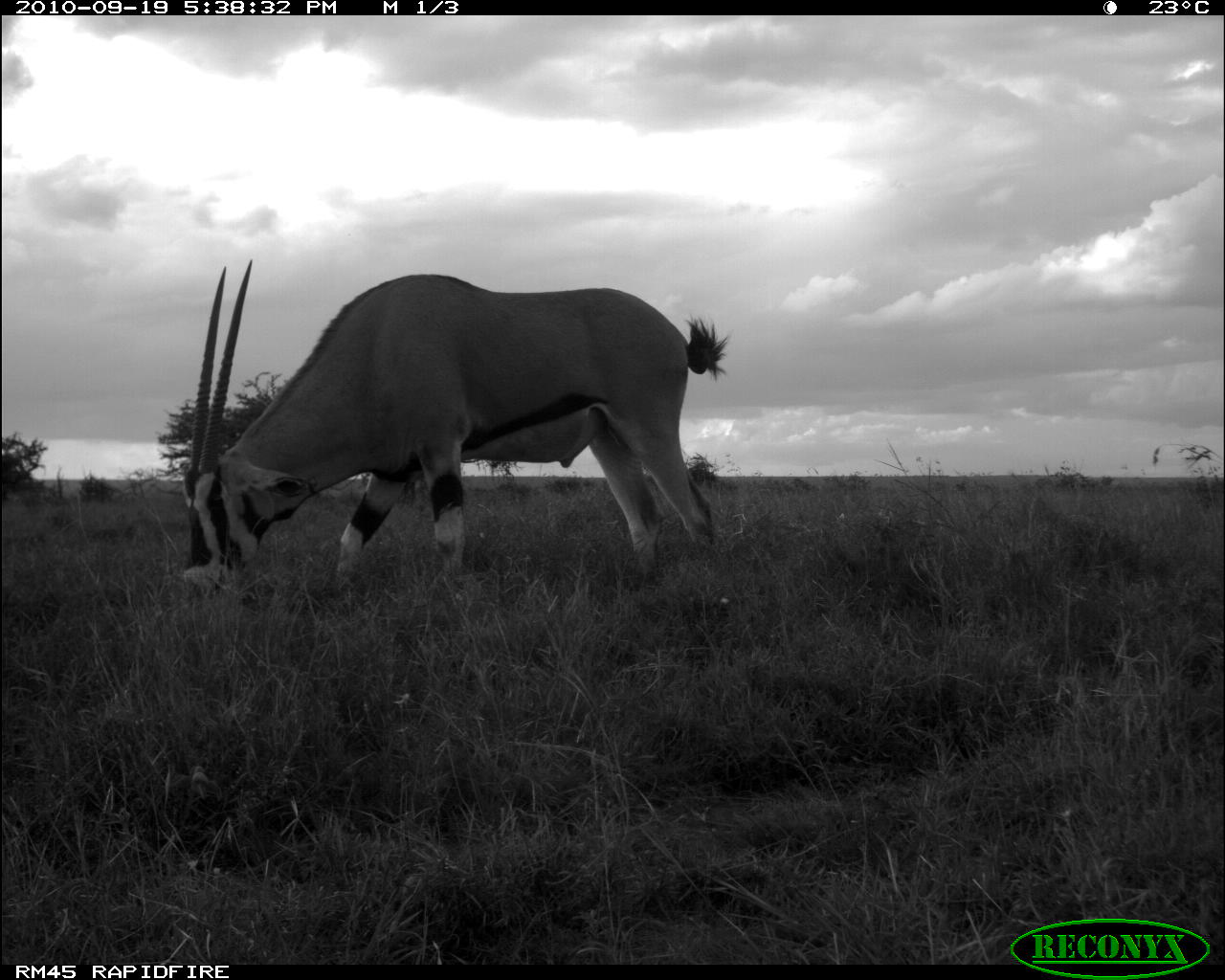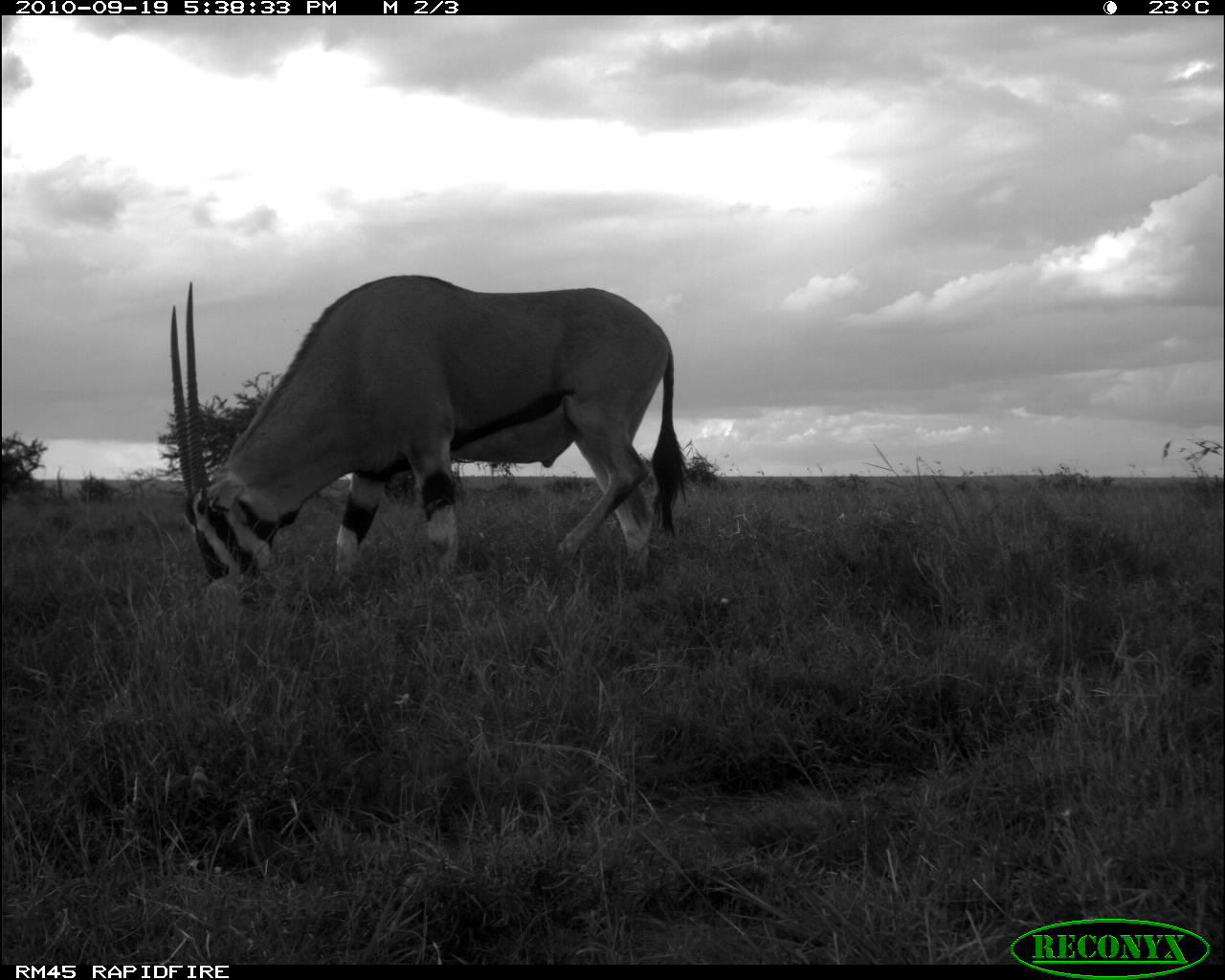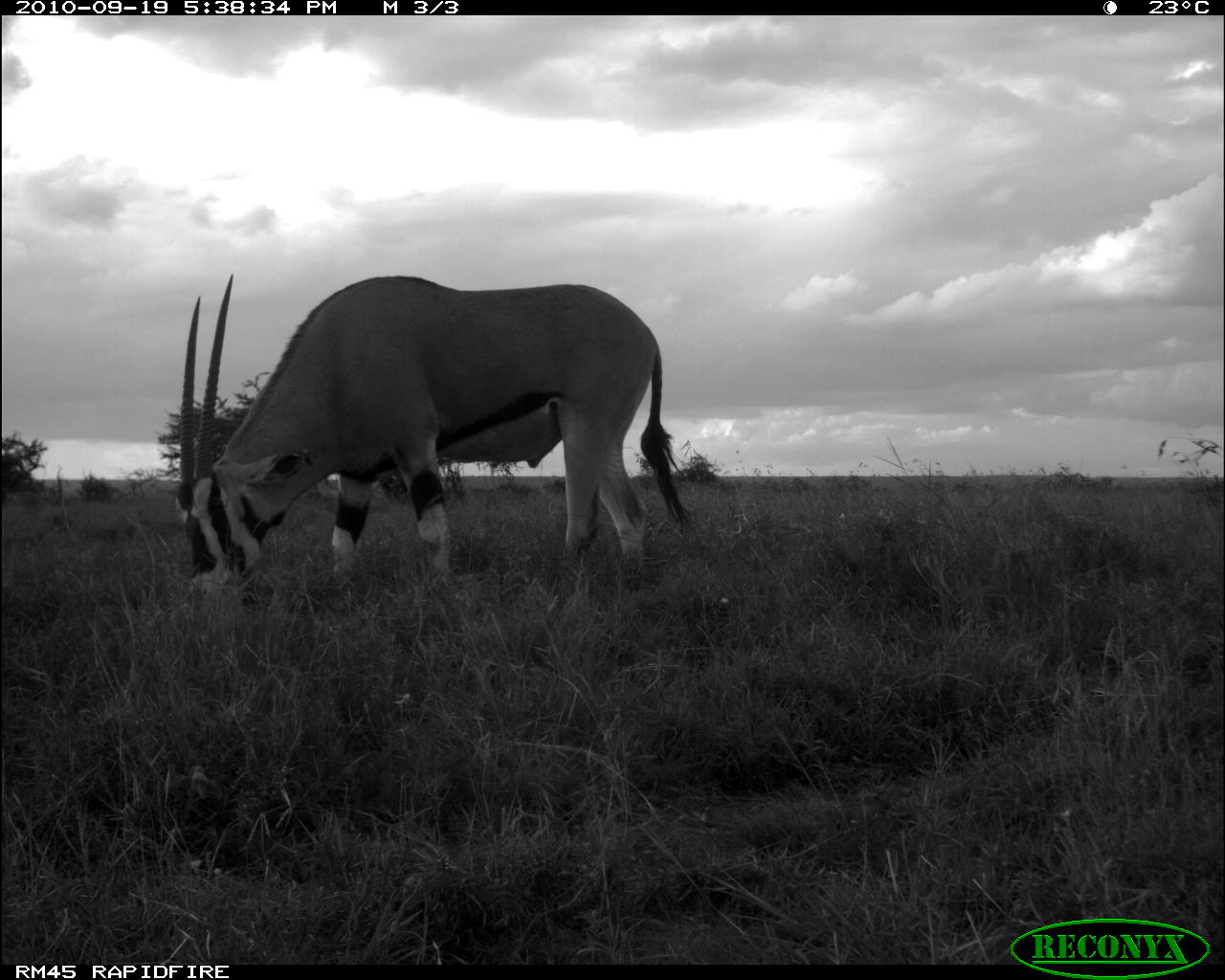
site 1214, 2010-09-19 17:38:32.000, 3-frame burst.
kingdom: Animalia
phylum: Chordata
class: Mammalia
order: Artiodactyla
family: Bovidae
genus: Oryx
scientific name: Oryx beisa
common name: east african oryx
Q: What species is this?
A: Oryx beisa (east african oryx).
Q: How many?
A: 1.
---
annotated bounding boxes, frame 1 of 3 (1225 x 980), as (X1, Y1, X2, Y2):
oryx beisa: (182, 258, 729, 599)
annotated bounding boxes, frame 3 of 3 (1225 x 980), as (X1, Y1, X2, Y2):
oryx beisa: (174, 271, 692, 603)